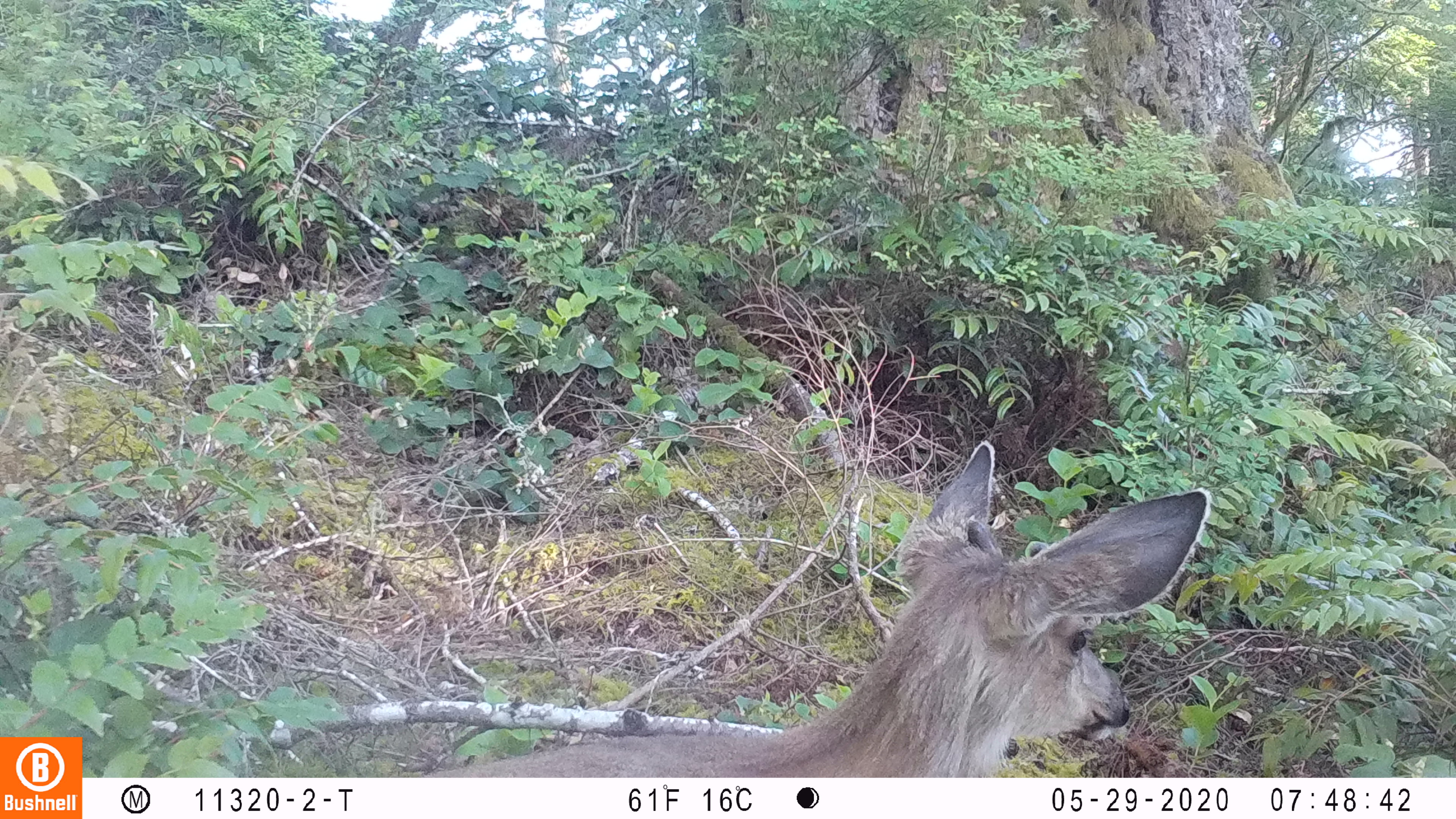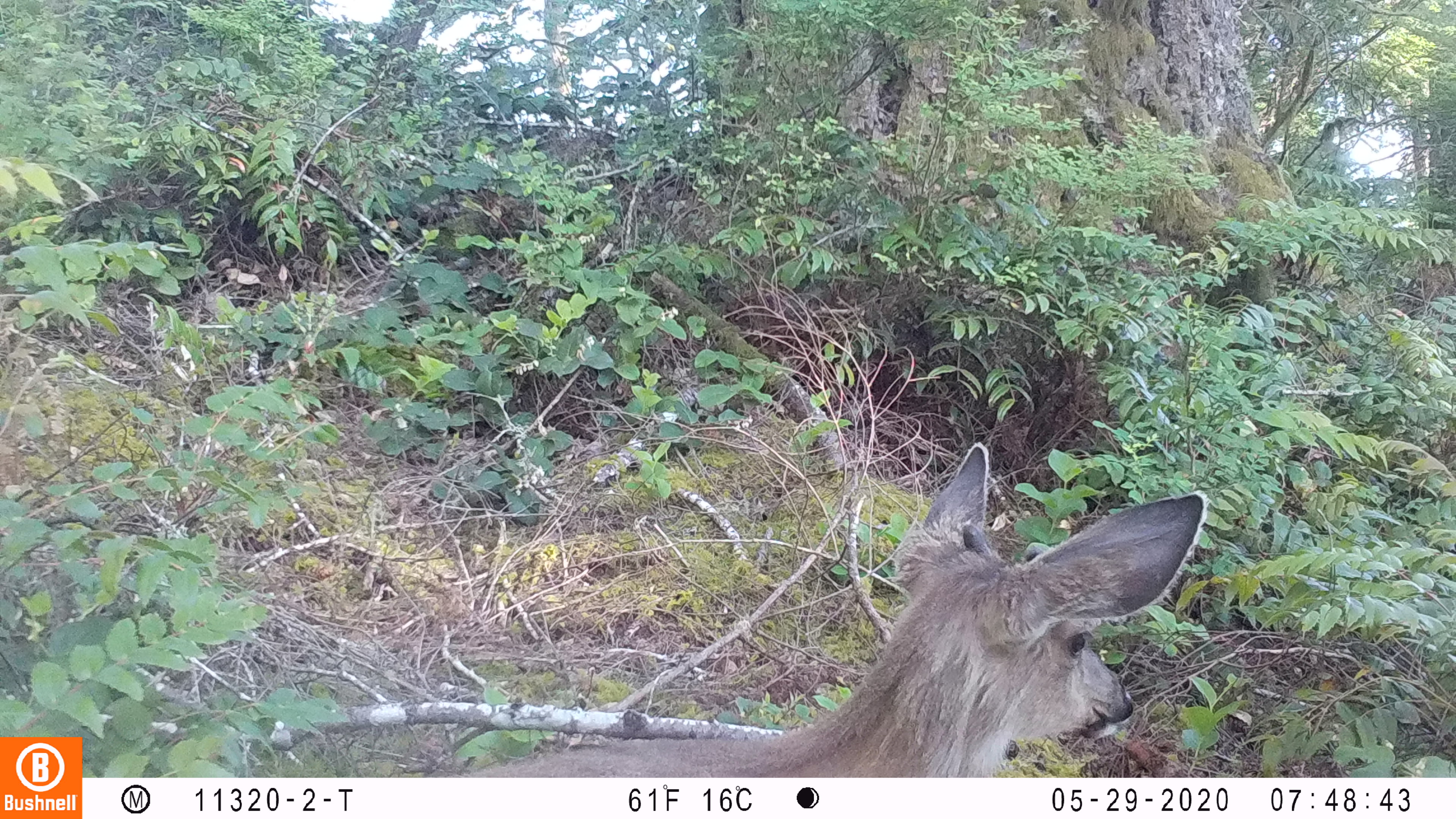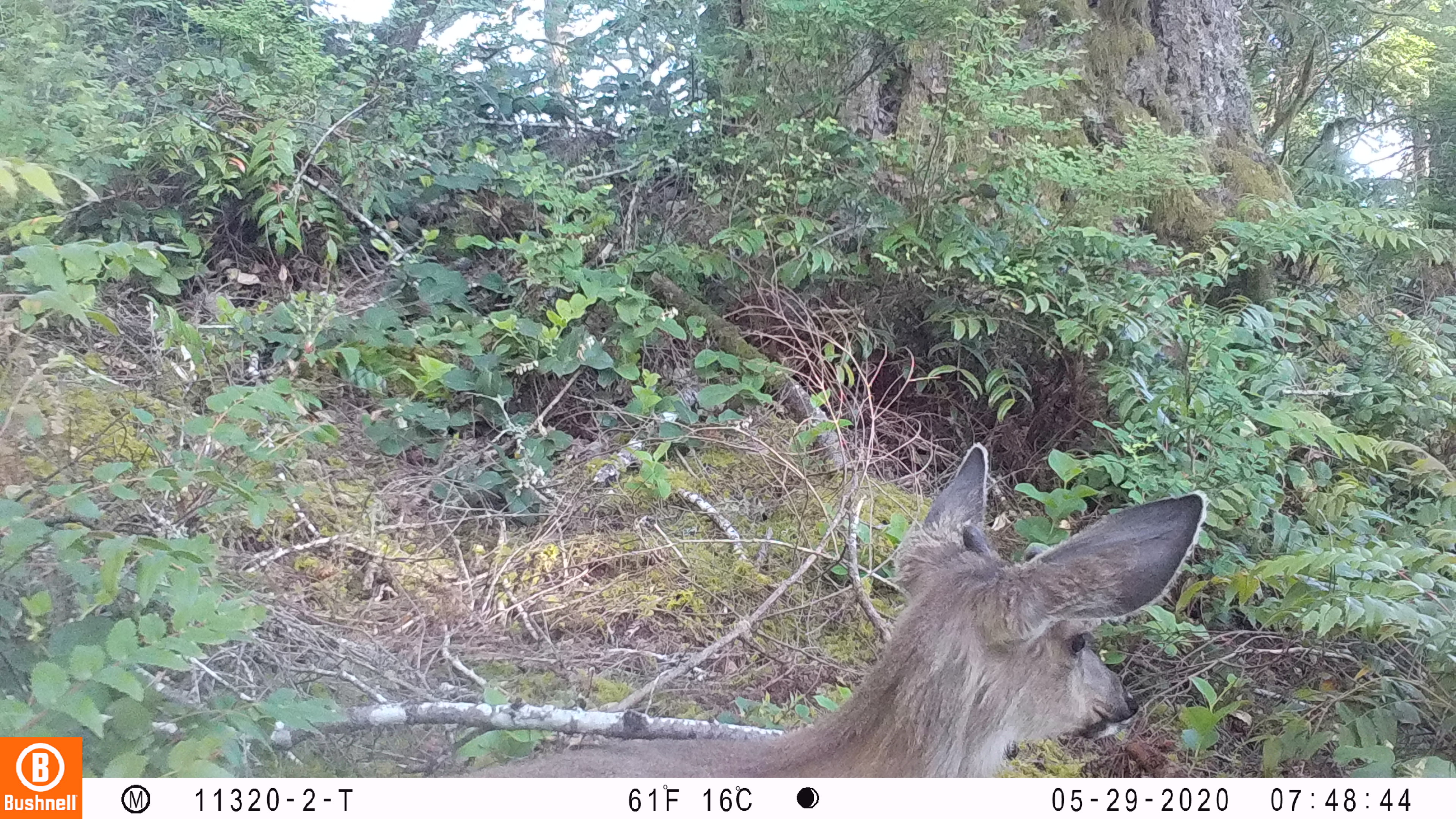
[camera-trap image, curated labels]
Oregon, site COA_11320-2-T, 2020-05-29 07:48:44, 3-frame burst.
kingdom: Animalia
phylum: Chordata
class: Mammalia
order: Artiodactyla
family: Cervidae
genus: Odocoileus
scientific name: Odocoileus hemionus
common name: black-tailed deer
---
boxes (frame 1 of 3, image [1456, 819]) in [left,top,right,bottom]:
black-tailed deer: [444,435,1221,770]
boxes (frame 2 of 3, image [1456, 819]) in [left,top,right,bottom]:
black-tailed deer: [482,423,1219,774]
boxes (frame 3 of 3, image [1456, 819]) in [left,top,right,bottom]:
black-tailed deer: [474,438,1219,774]